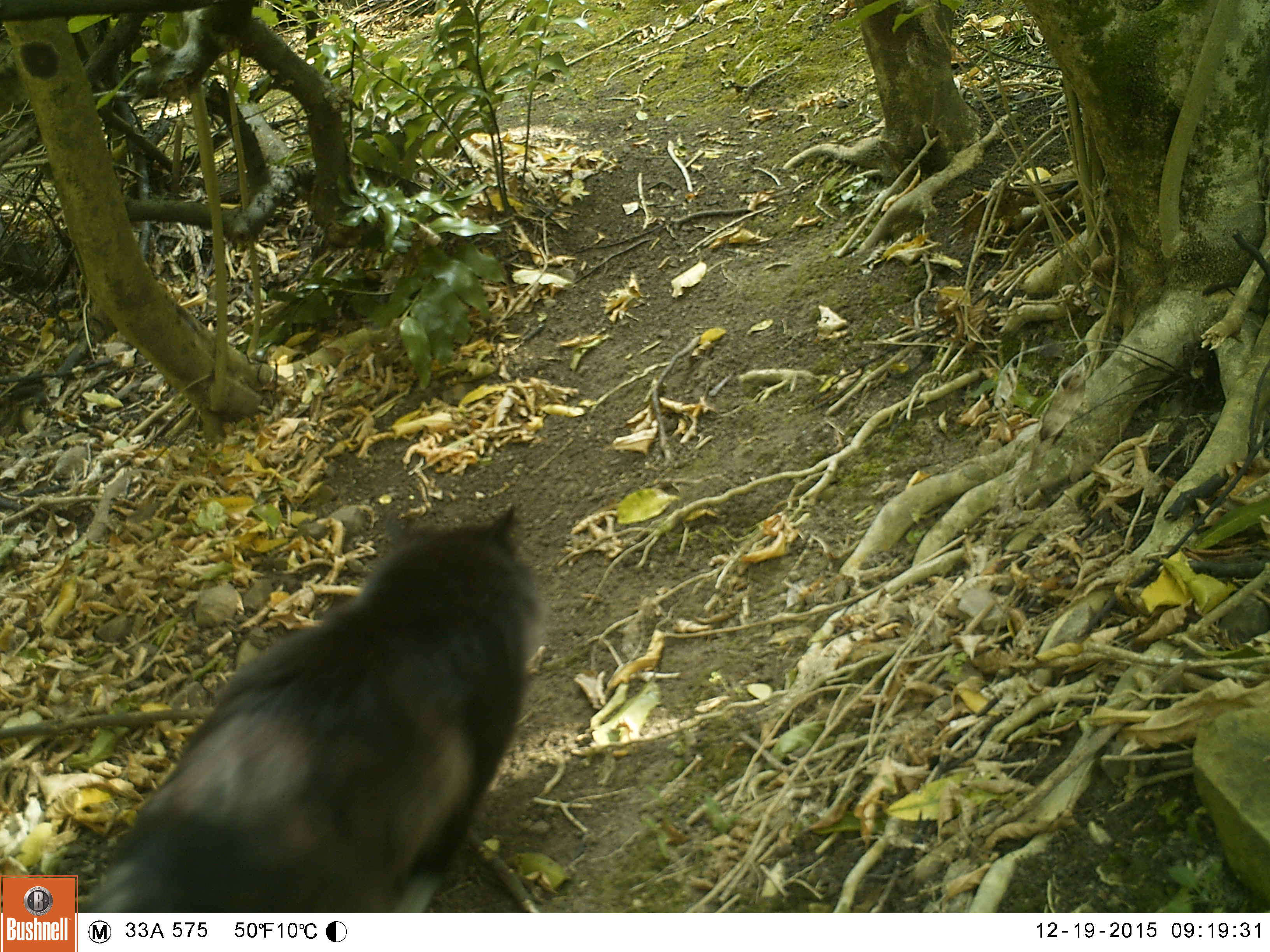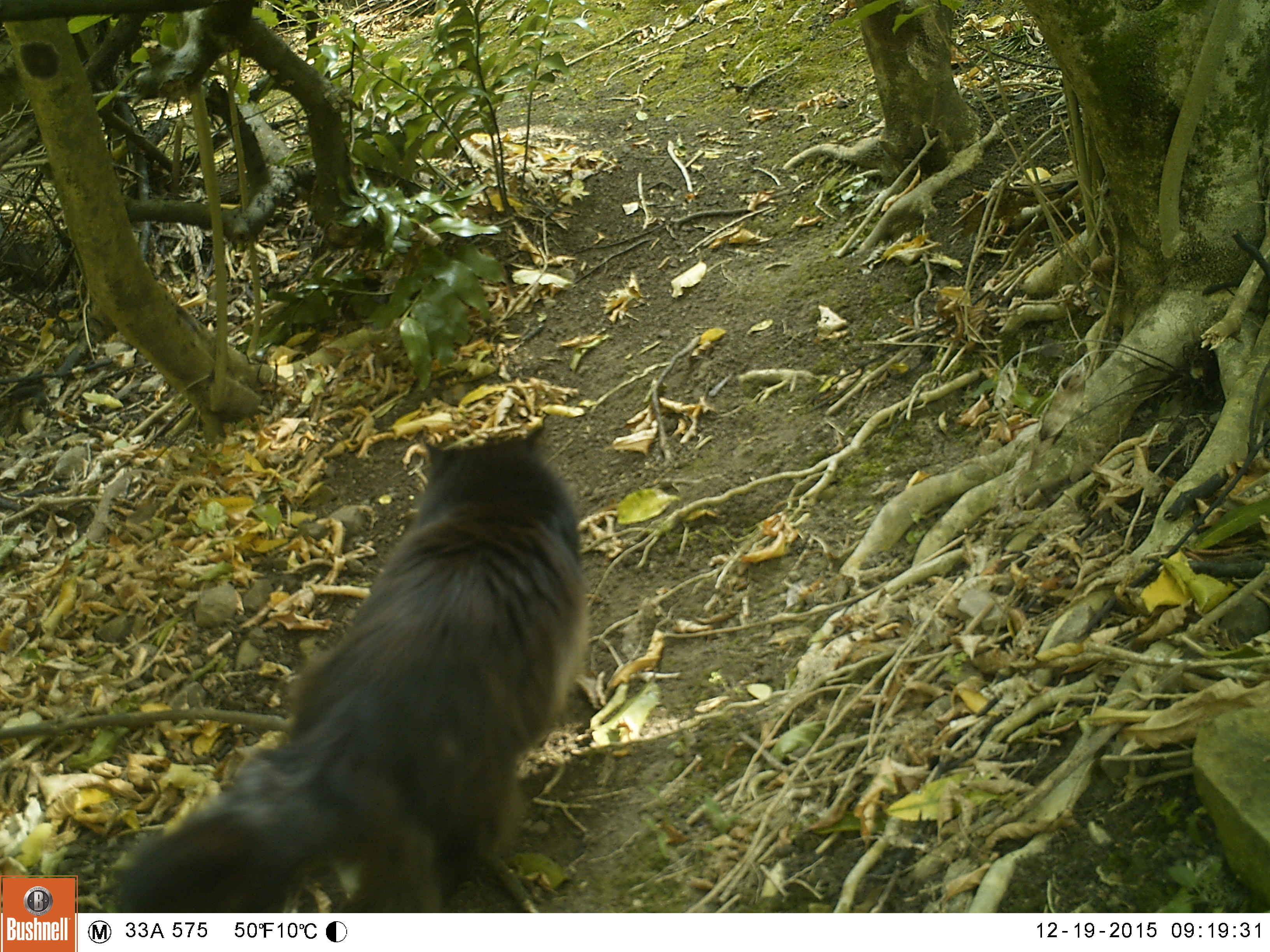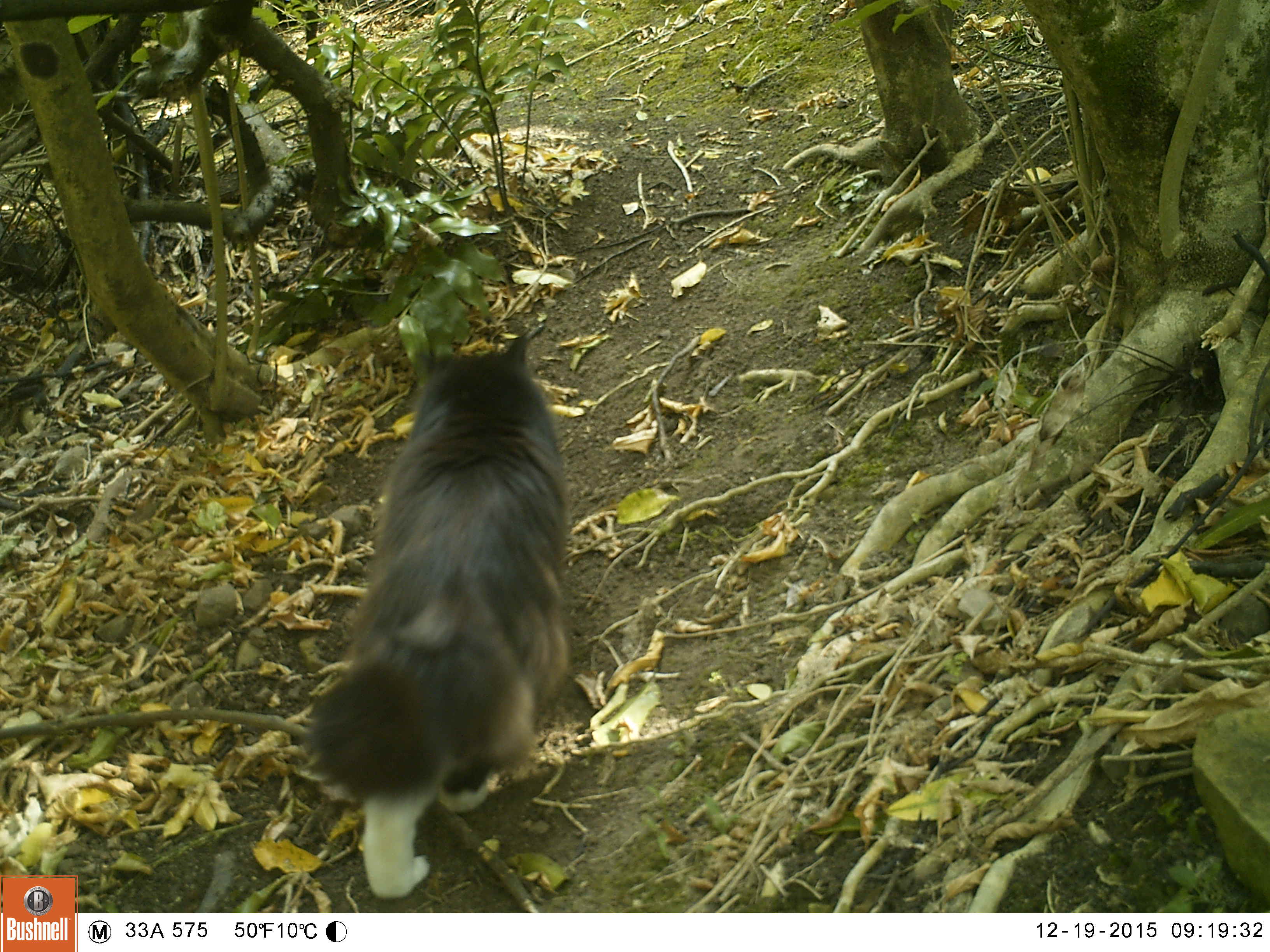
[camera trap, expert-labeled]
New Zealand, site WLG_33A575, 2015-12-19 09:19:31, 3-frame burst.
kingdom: Animalia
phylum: Chordata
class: Mammalia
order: Carnivora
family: Felidae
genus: Felis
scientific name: Felis catus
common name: domestic cat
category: cat